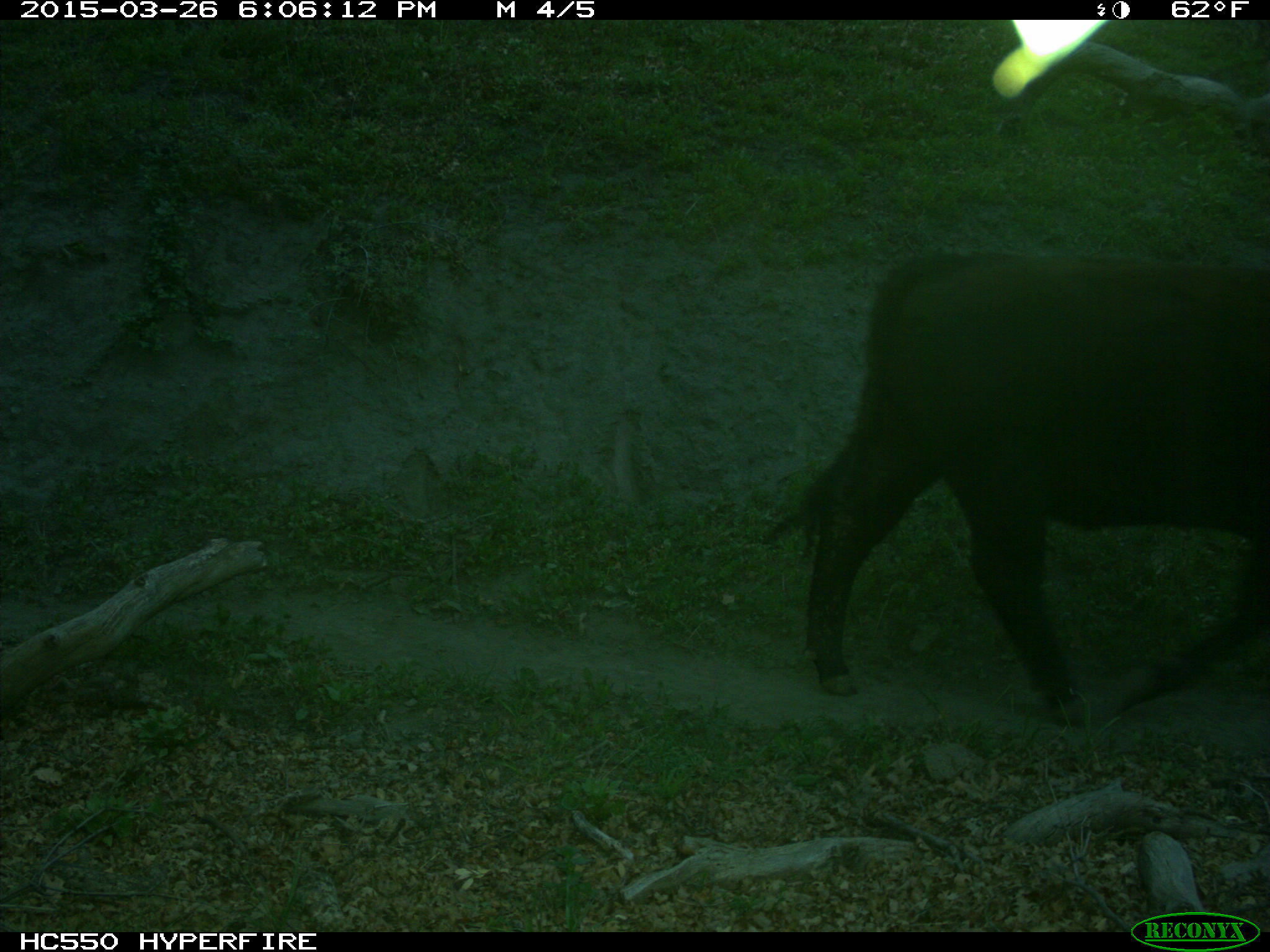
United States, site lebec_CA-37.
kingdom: Animalia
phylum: Chordata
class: Mammalia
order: Artiodactyla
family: Bovidae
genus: Bos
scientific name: Bos taurus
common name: domestic cow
Bos taurus (domestic cow).